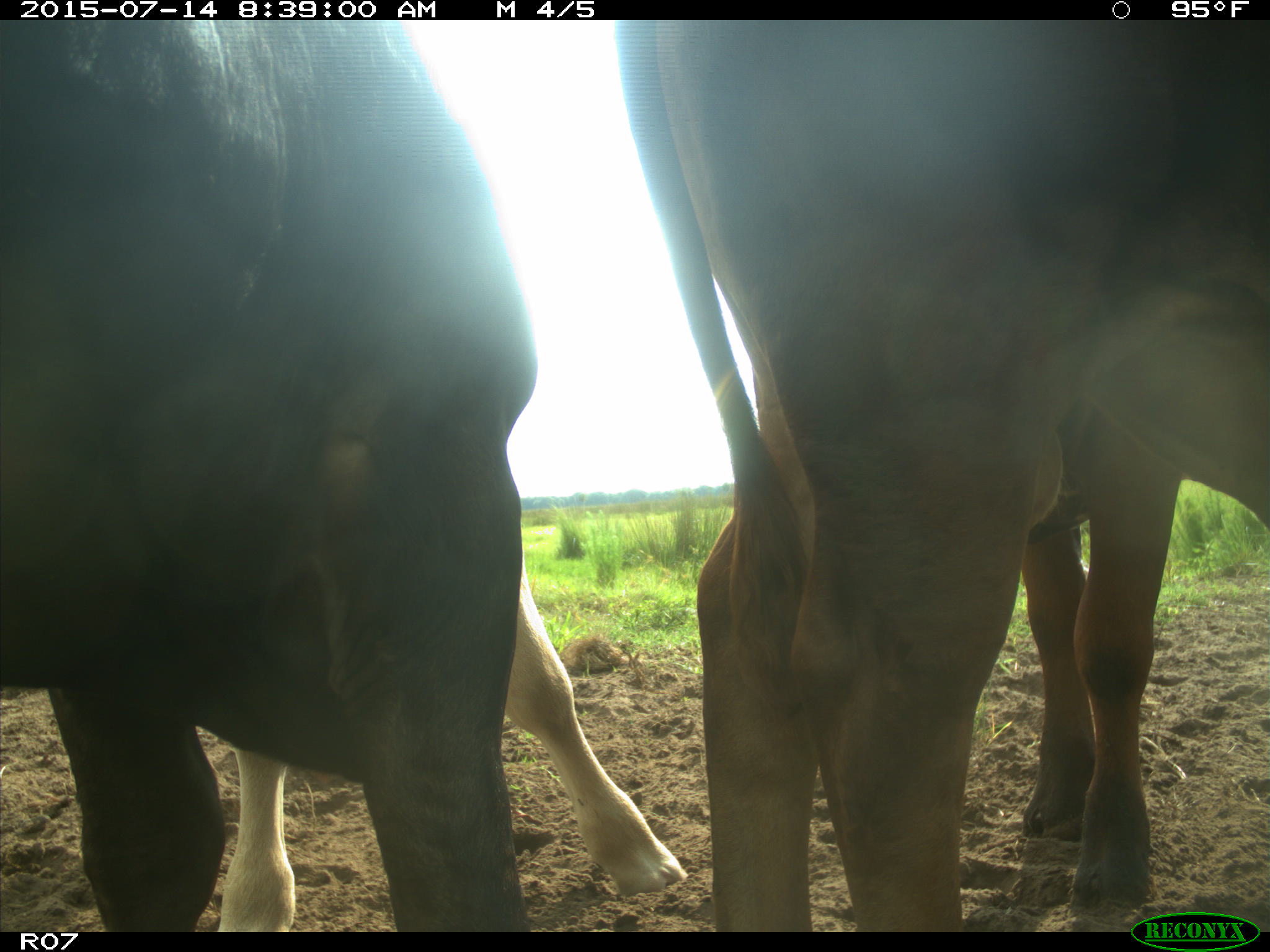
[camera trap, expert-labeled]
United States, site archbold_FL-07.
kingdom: Animalia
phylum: Chordata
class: Mammalia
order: Artiodactyla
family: Bovidae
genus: Bos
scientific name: Bos taurus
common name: domestic cow